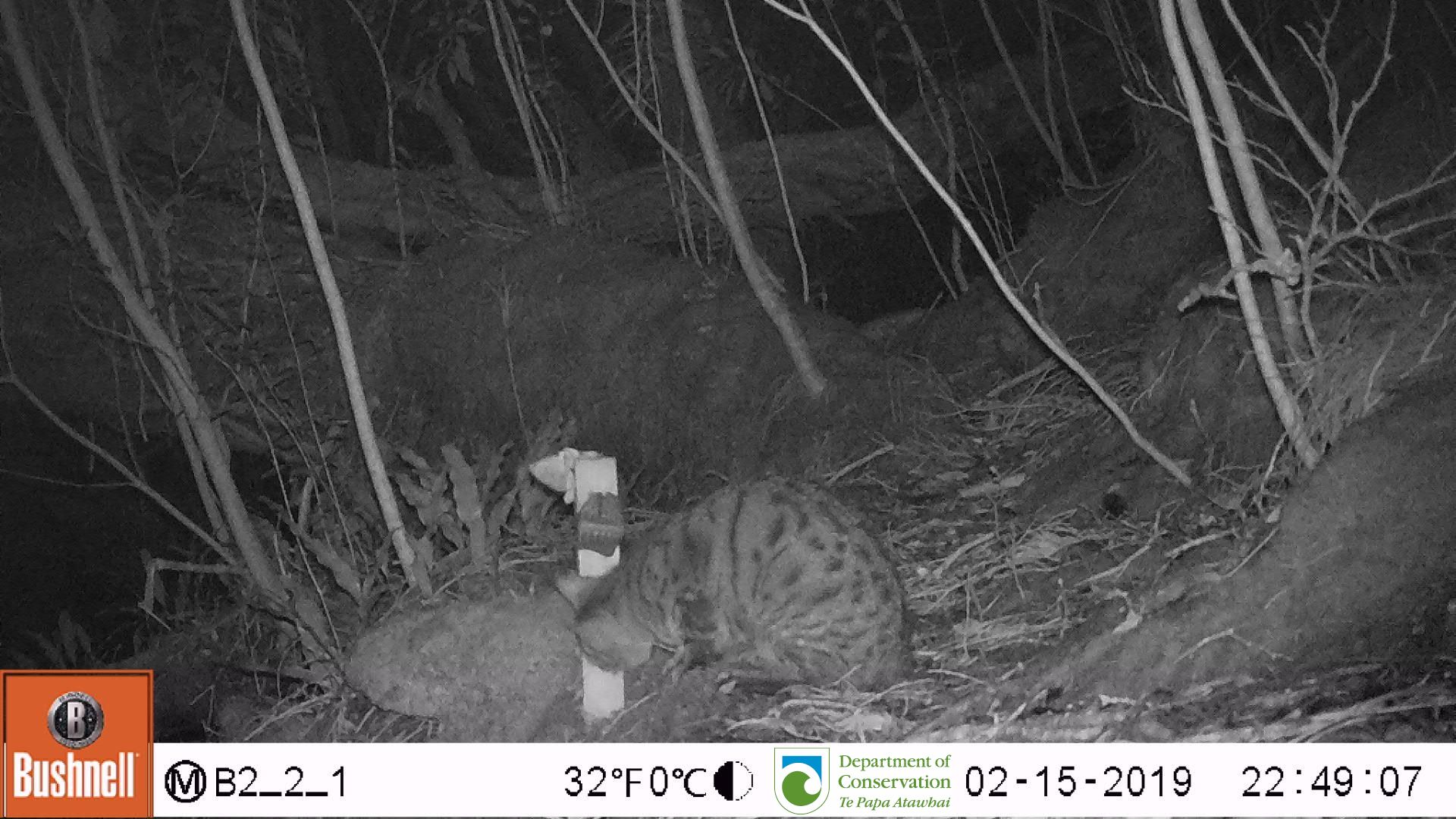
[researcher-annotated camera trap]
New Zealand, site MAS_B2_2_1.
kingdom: Animalia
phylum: Chordata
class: Mammalia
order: Carnivora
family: Felidae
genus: Felis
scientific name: Felis catus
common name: domestic cat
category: cat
Cat (domestic cat) (Felis catus).